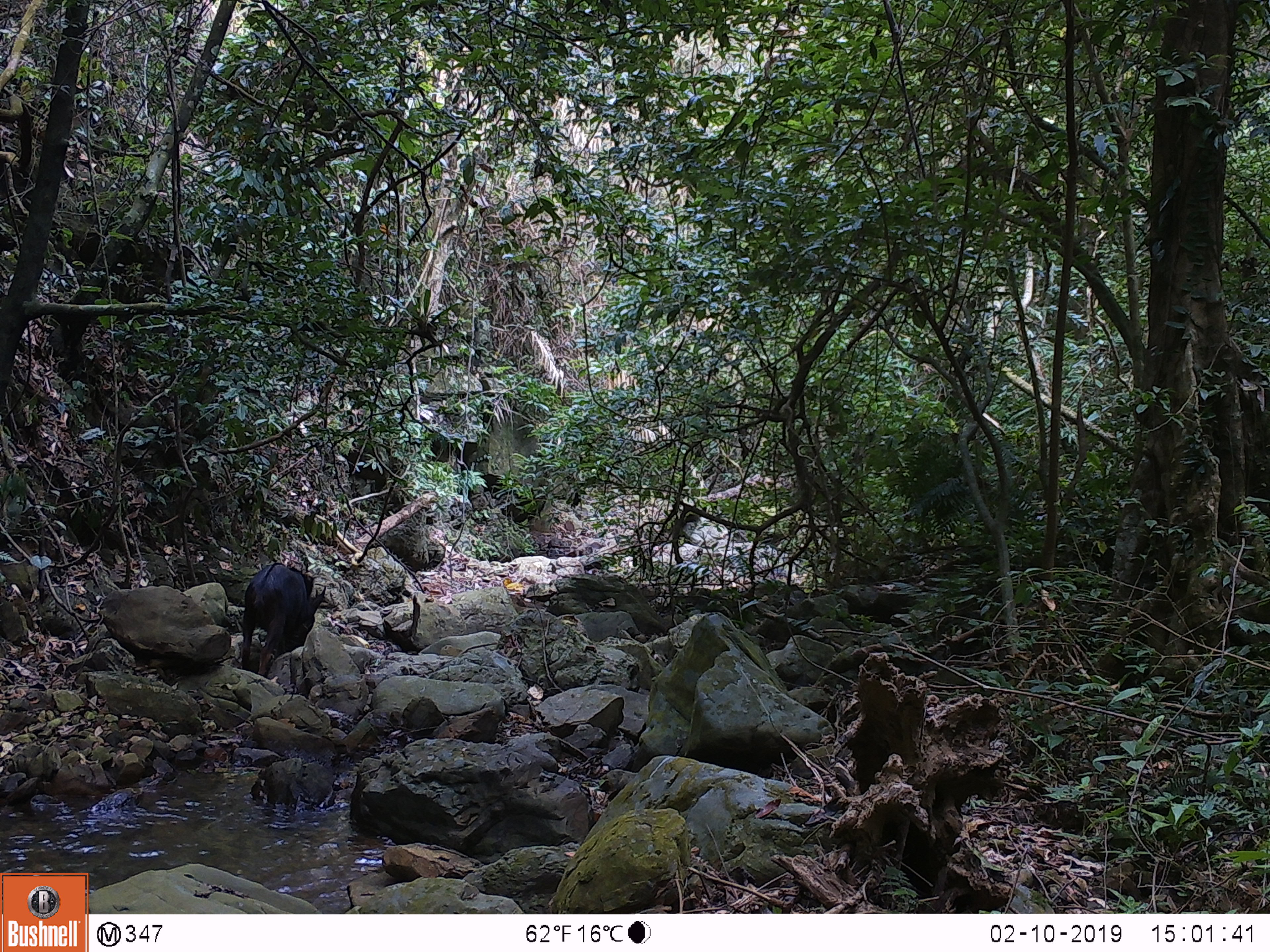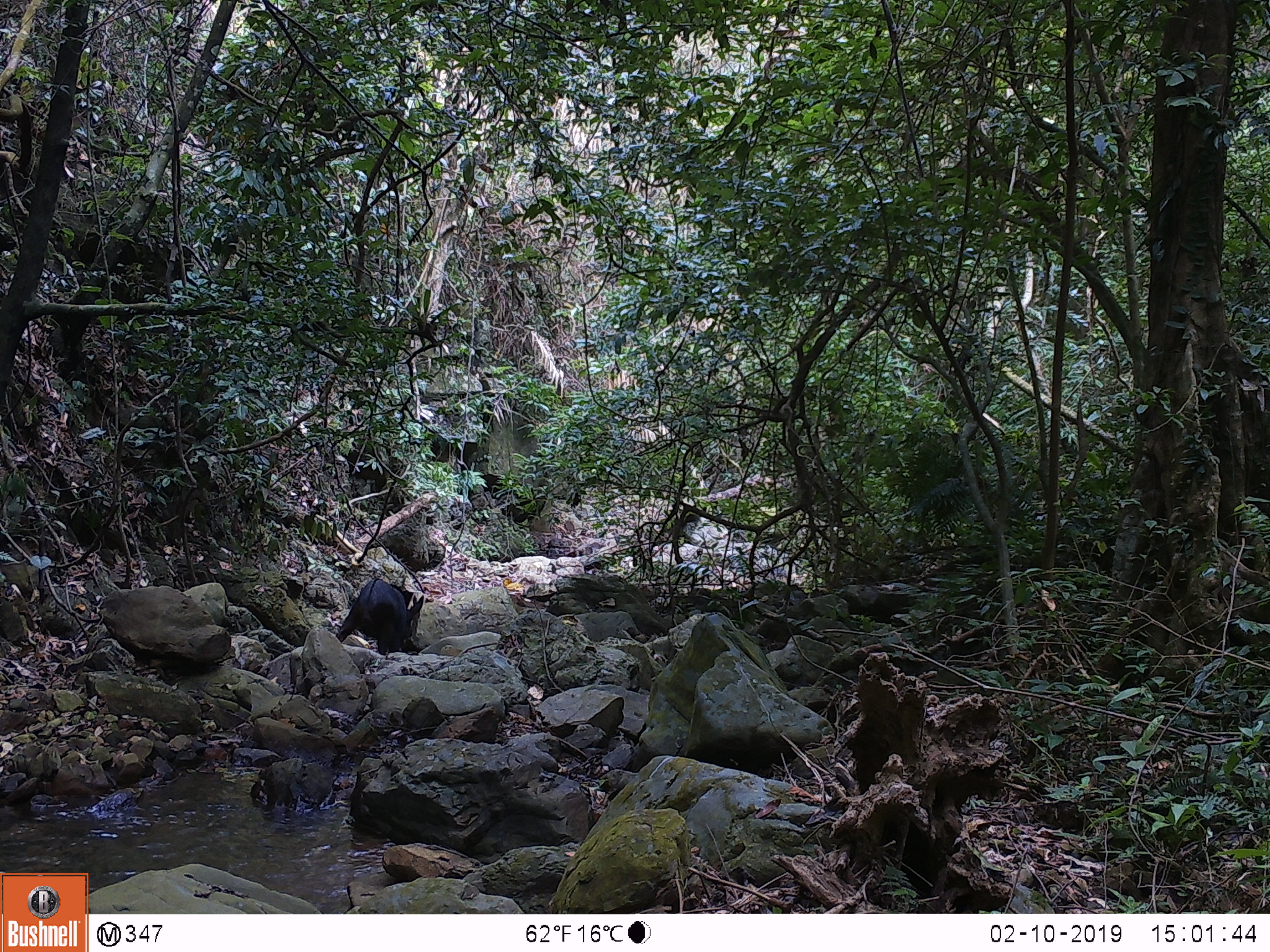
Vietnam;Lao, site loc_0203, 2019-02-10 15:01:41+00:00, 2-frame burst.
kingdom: Animalia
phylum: Chordata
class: Mammalia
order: Artiodactyla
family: Bovidae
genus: Capricornis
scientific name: Capricornis sumatraensis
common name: chinese serow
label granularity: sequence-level